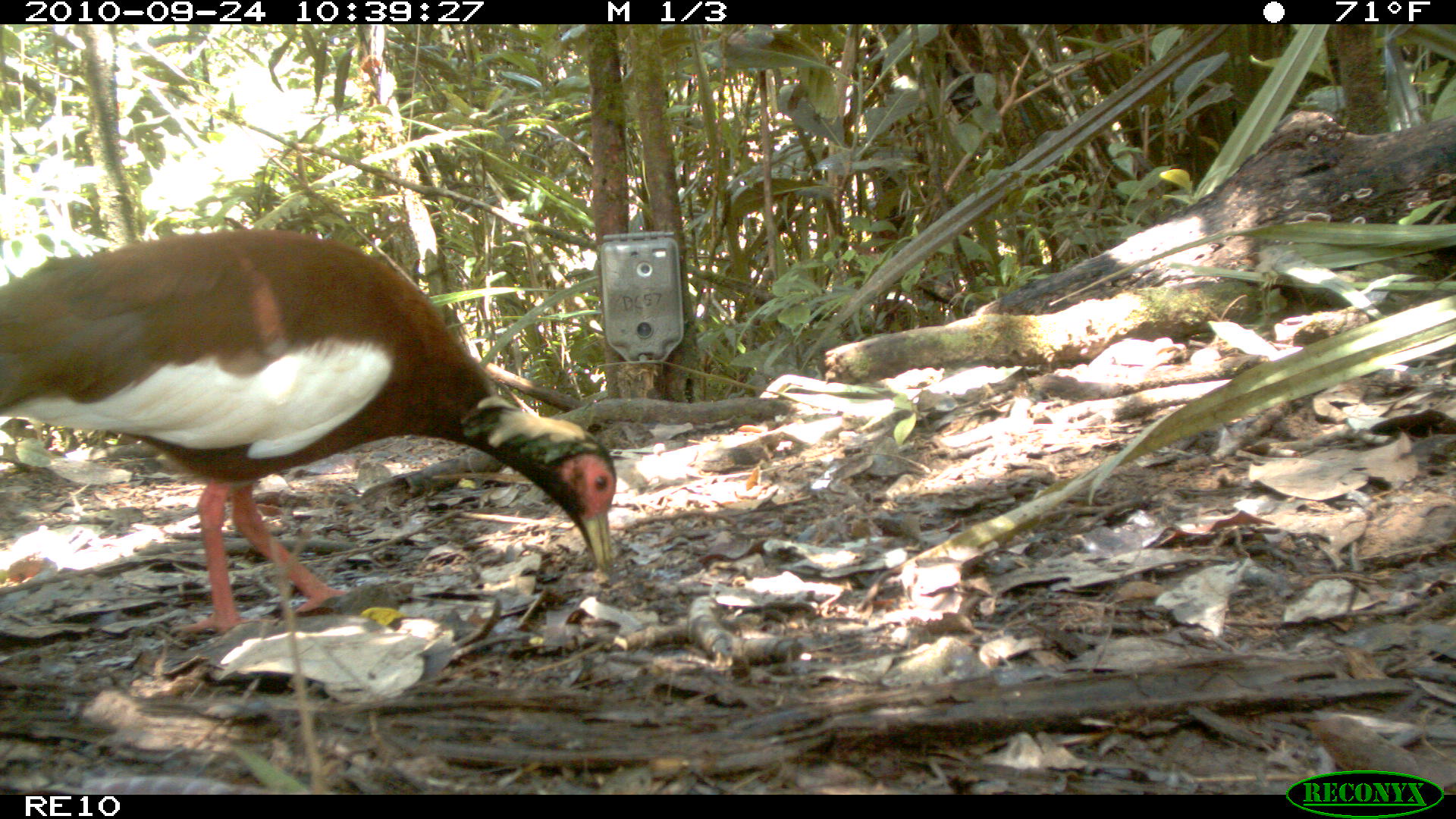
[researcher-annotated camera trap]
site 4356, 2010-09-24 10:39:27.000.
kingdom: Animalia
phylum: Chordata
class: Aves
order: Pelecaniformes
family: Threskiornithidae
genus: Lophotibis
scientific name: Lophotibis cristata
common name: madagascar ibis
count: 1